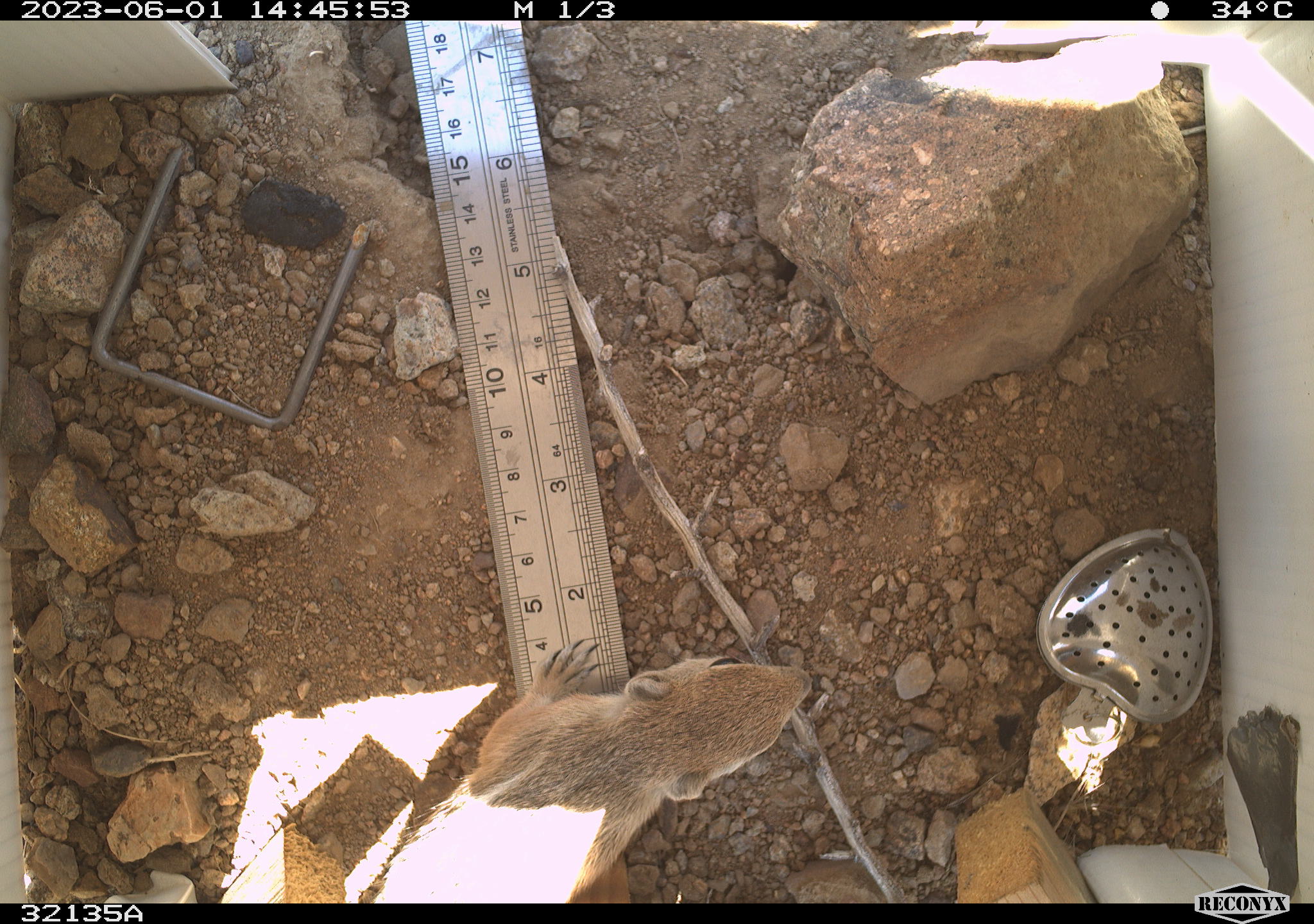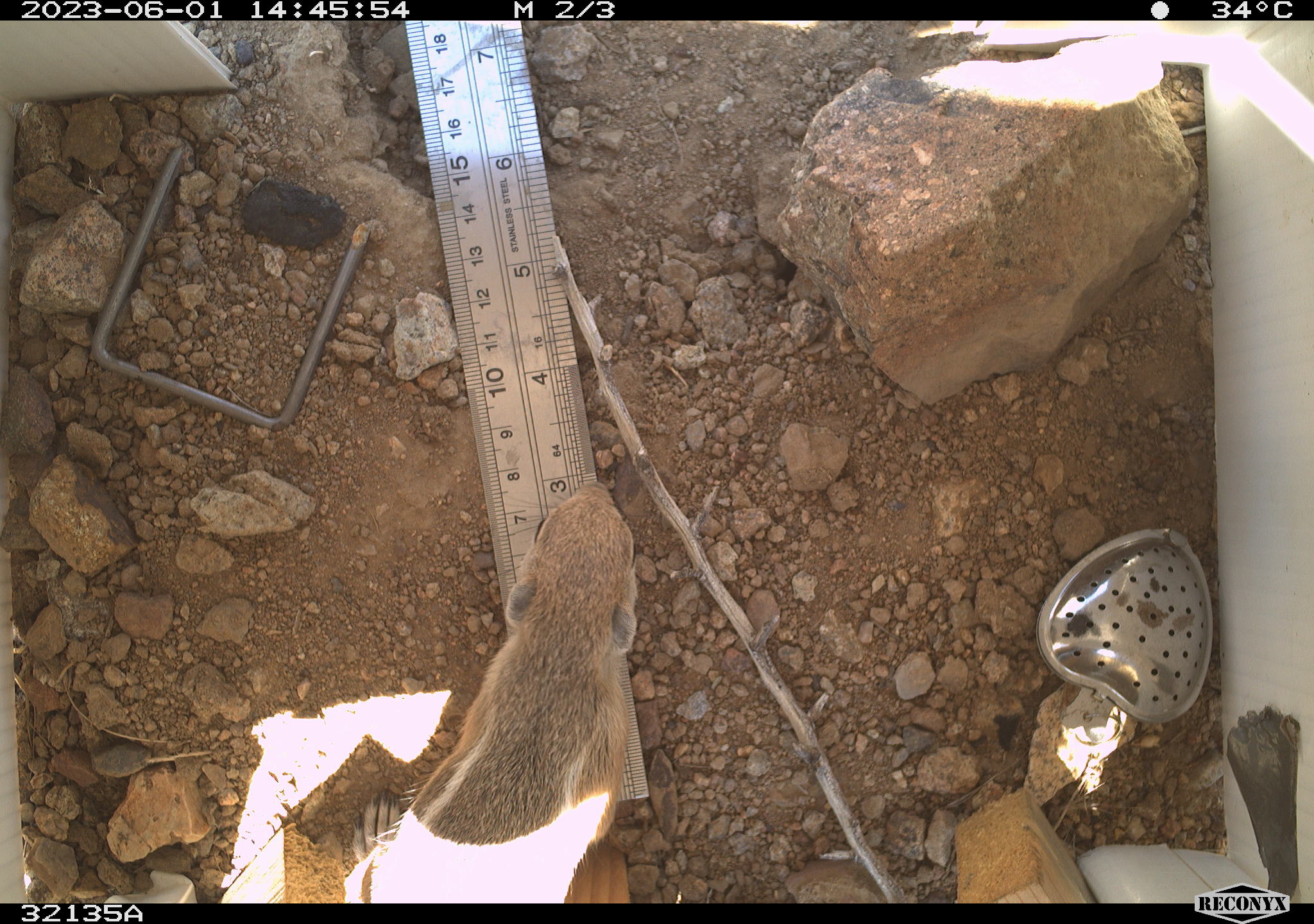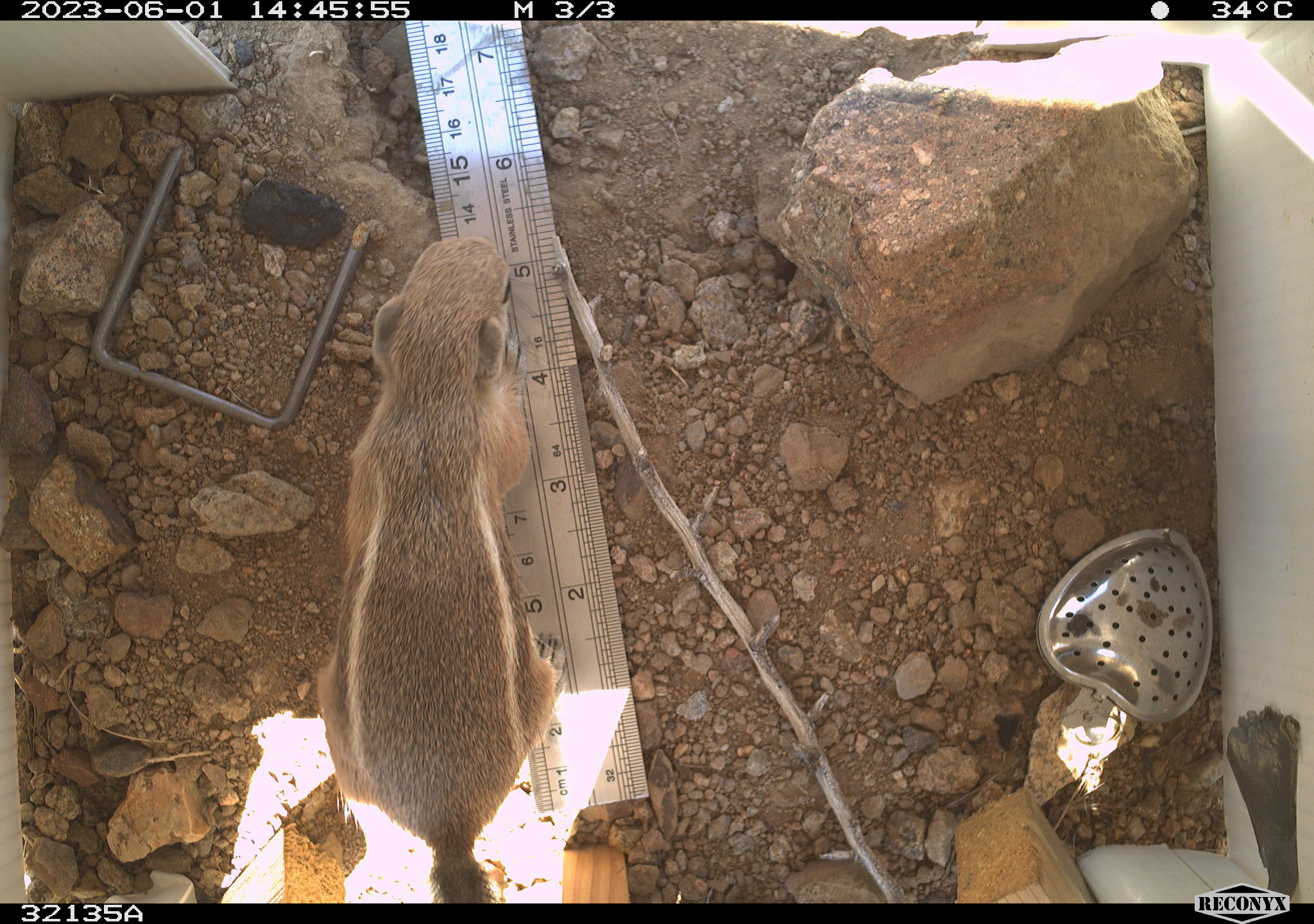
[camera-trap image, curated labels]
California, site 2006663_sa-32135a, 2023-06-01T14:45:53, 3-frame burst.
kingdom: Animalia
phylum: Chordata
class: Mammalia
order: Rodentia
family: Sciuridae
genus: Ammospermophilus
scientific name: Ammospermophilus leucurus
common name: white-tailed antelope squirrel